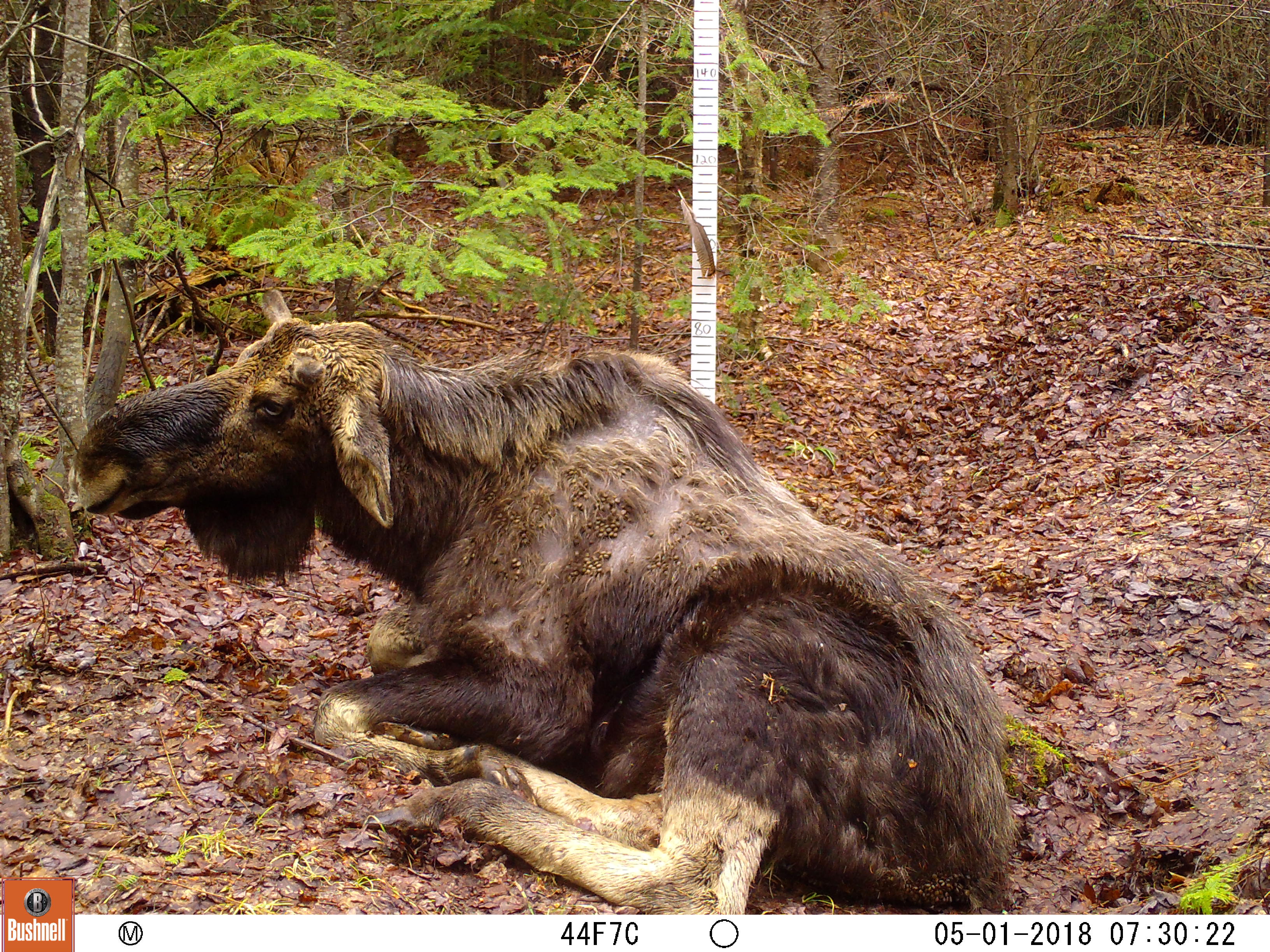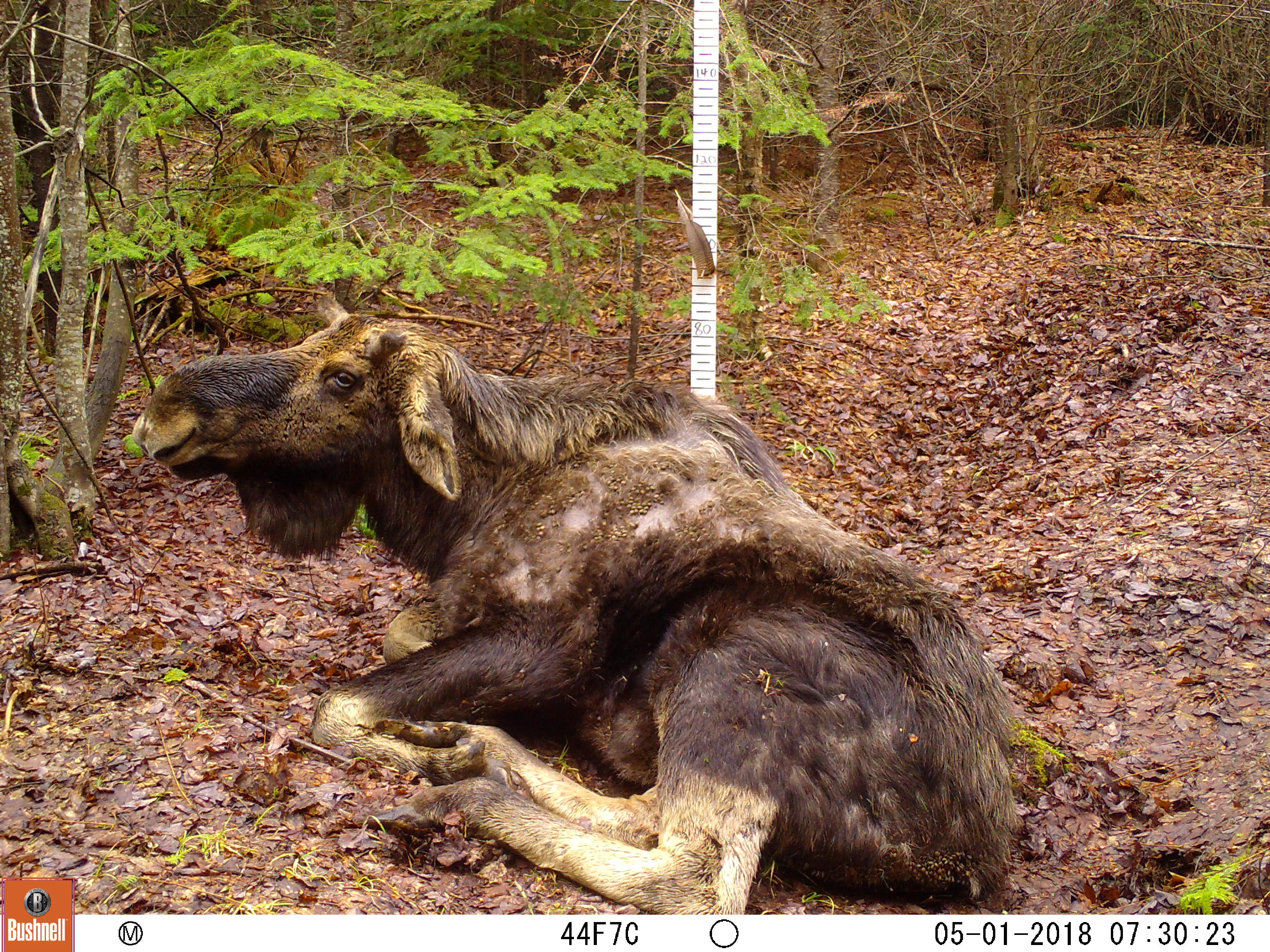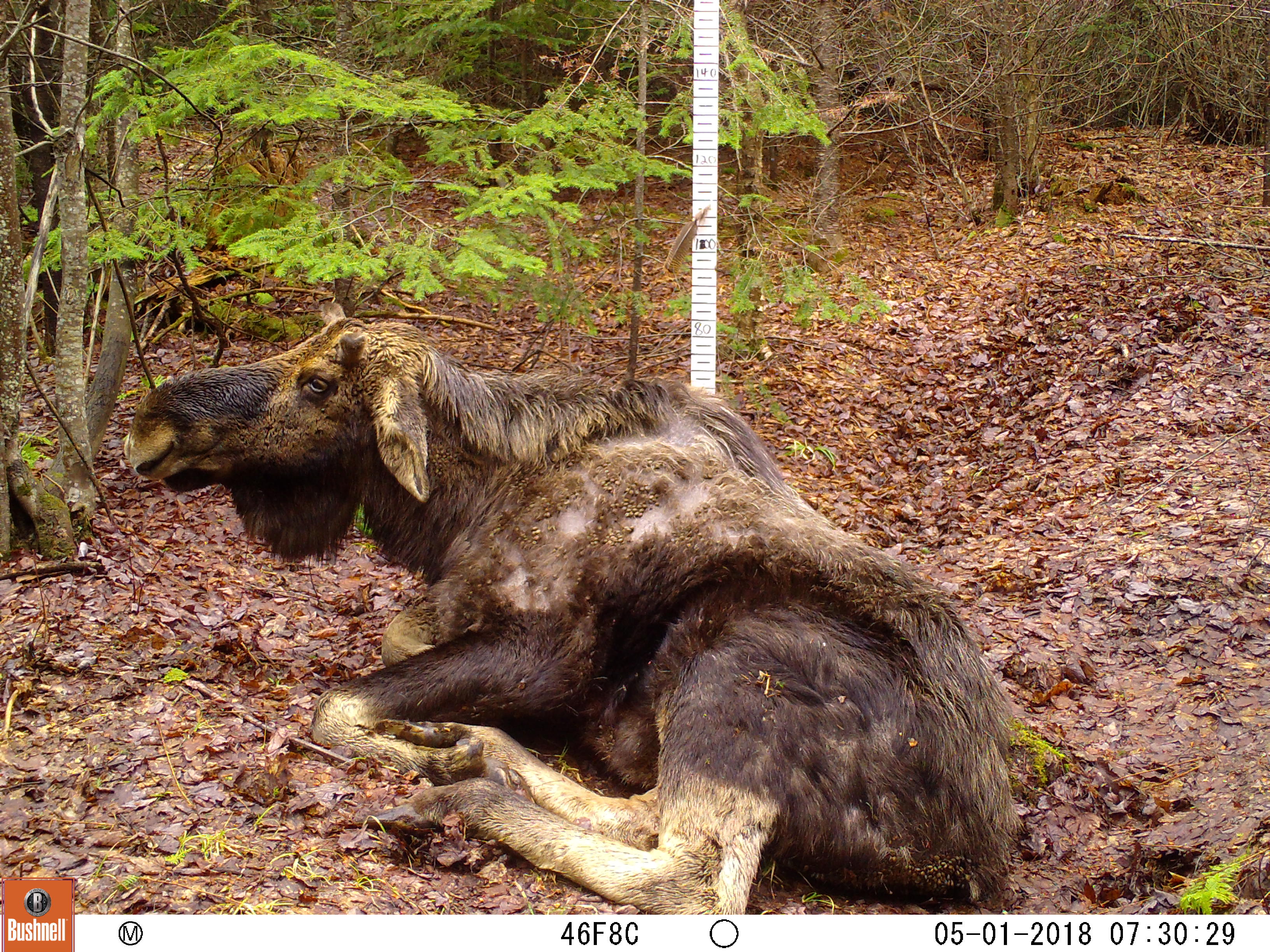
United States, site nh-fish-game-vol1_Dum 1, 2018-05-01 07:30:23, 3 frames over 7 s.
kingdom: Animalia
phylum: Chordata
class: Mammalia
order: Artiodactyla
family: Cervidae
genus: Alces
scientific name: Alces alces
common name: moose